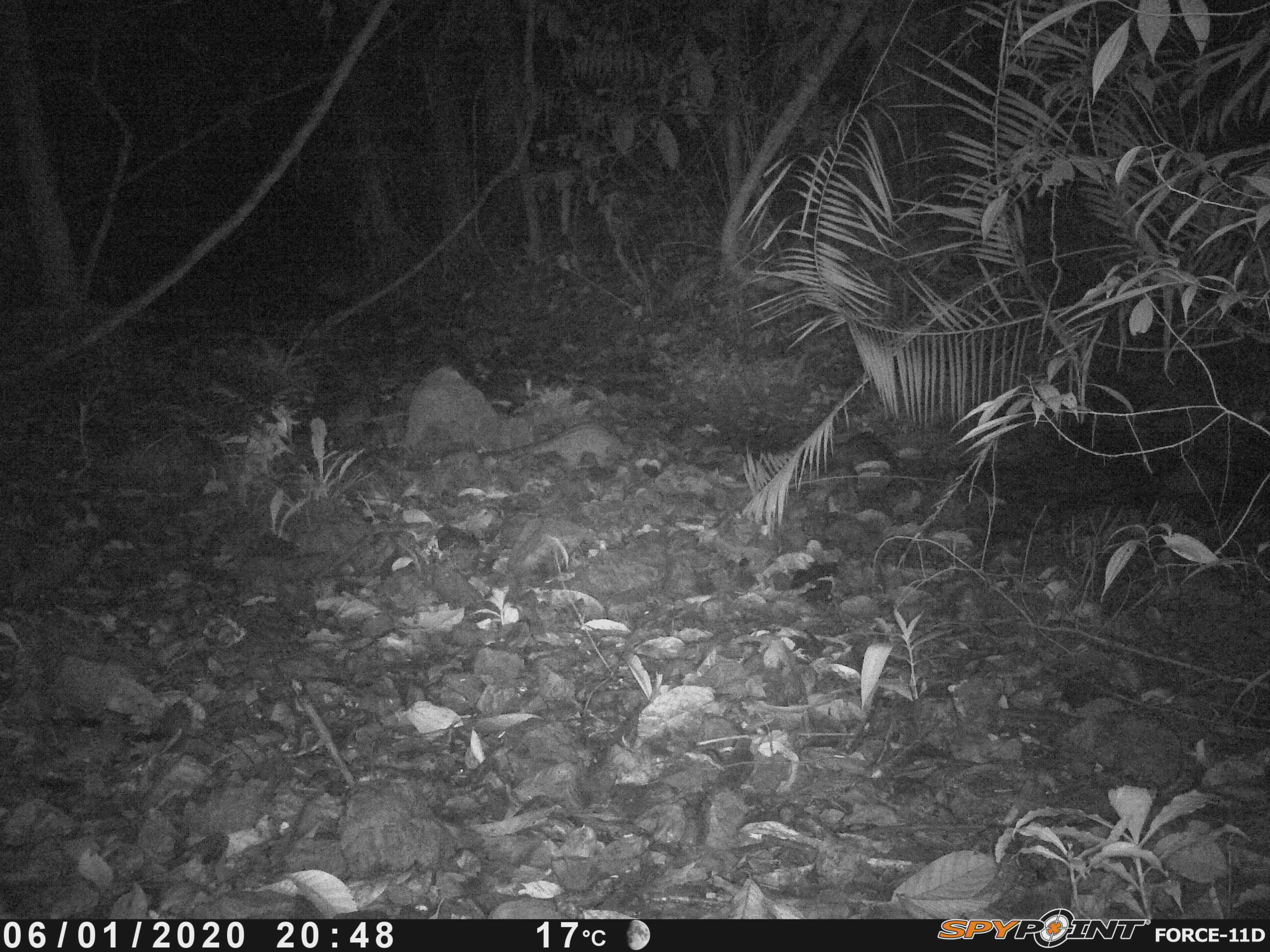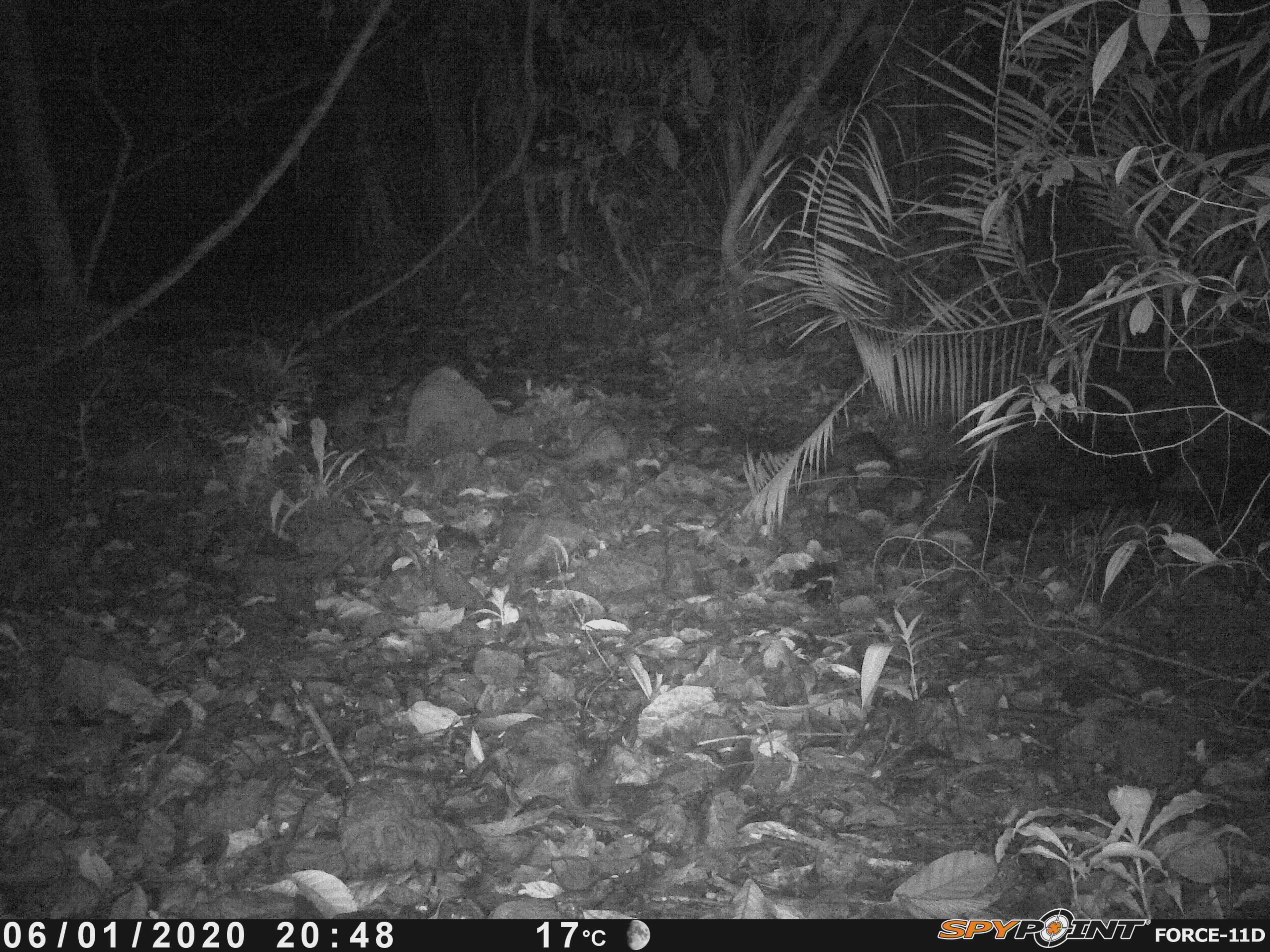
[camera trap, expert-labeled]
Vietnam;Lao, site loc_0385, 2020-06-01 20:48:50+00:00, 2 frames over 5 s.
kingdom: Animalia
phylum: Chordata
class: Mammalia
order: Carnivora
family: Viverridae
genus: Paradoxurus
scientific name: Paradoxurus hermaphroditus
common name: common palm civet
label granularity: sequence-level